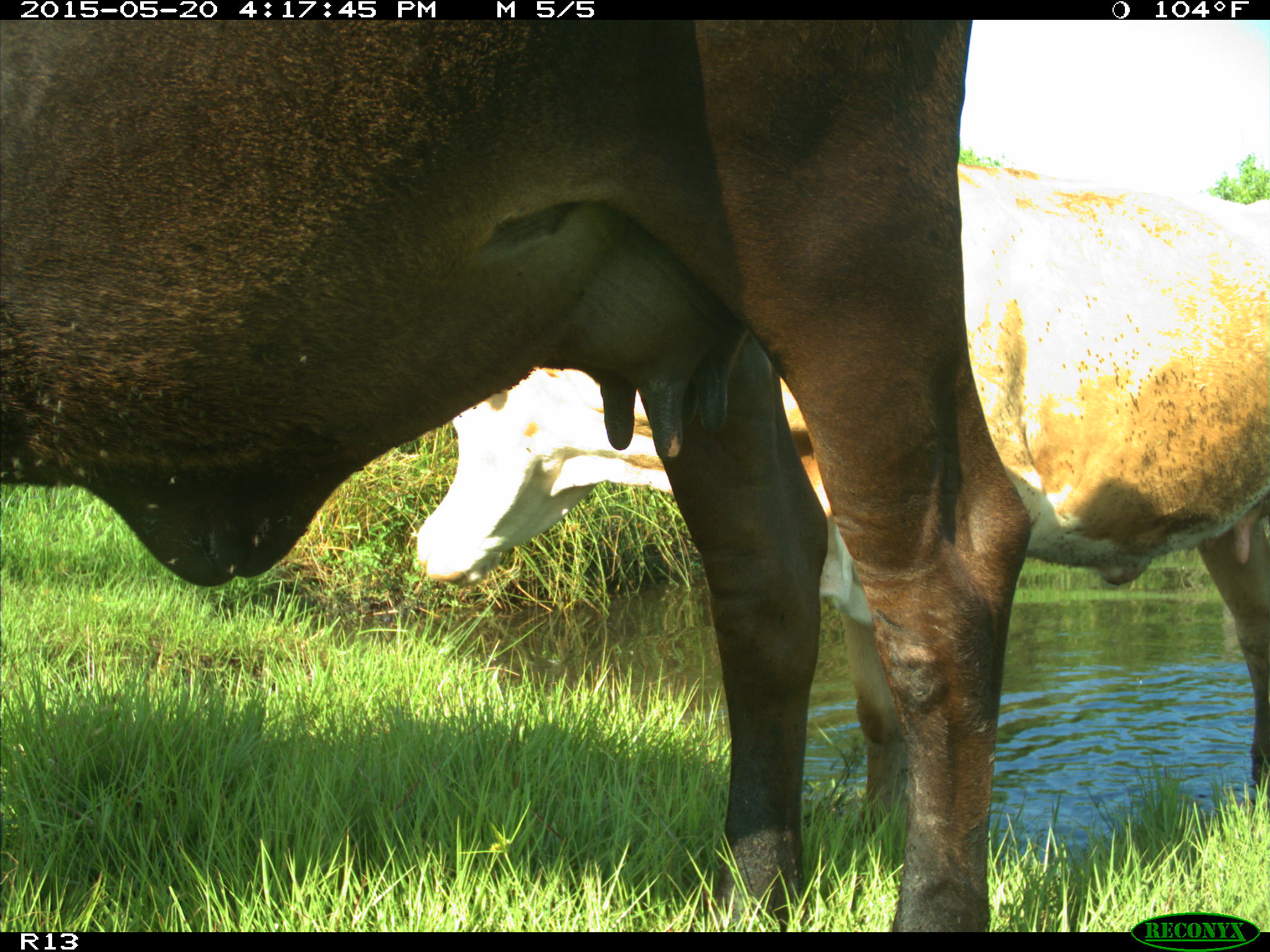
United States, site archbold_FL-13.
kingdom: Animalia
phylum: Chordata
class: Mammalia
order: Artiodactyla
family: Bovidae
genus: Bos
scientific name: Bos taurus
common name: domestic cow